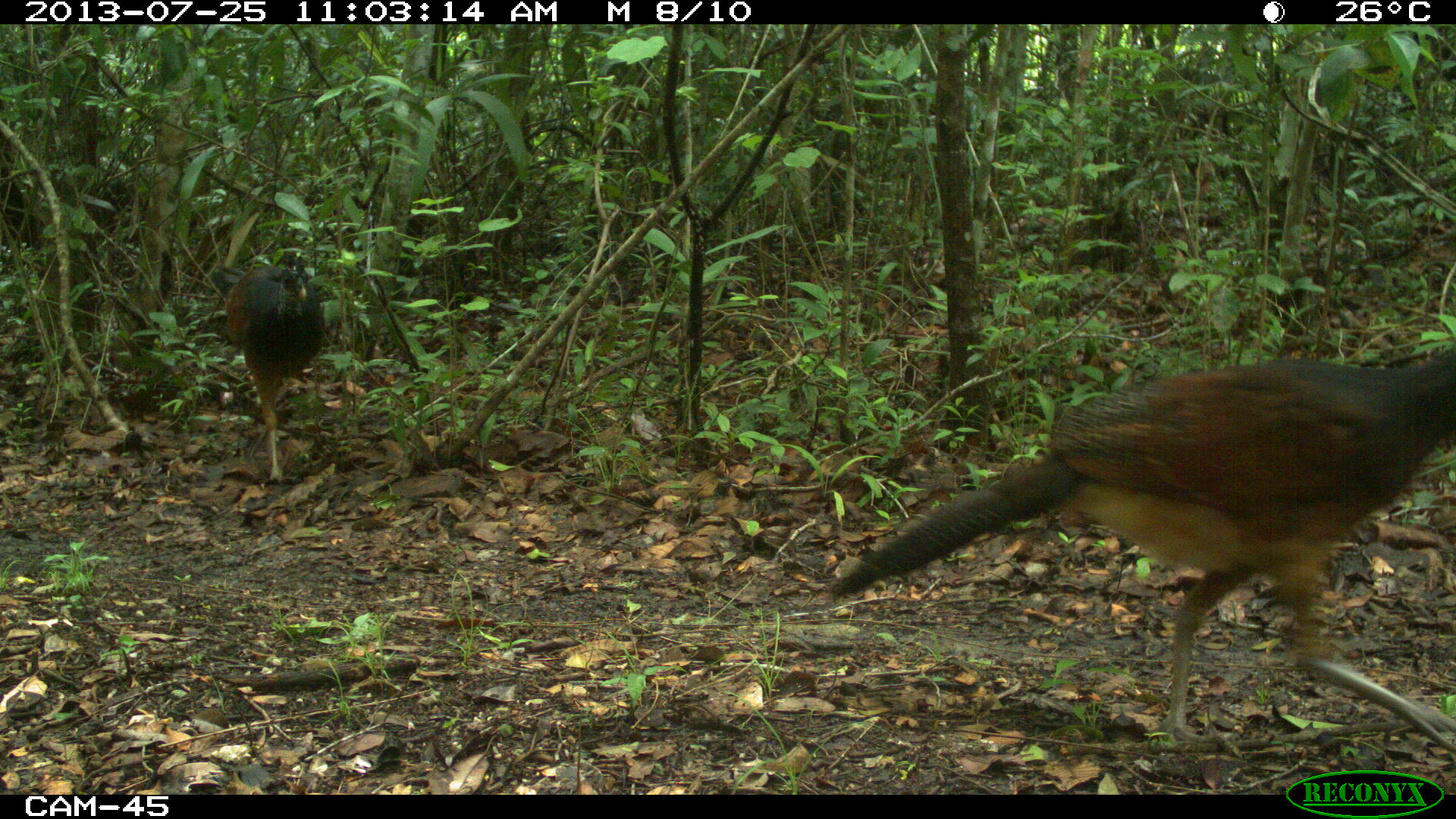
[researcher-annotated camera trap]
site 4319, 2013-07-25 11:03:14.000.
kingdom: Animalia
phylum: Chordata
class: Aves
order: Galliformes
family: Cracidae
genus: Crax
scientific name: Crax rubra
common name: great curassow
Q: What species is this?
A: Crax rubra (great curassow).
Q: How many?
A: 4.